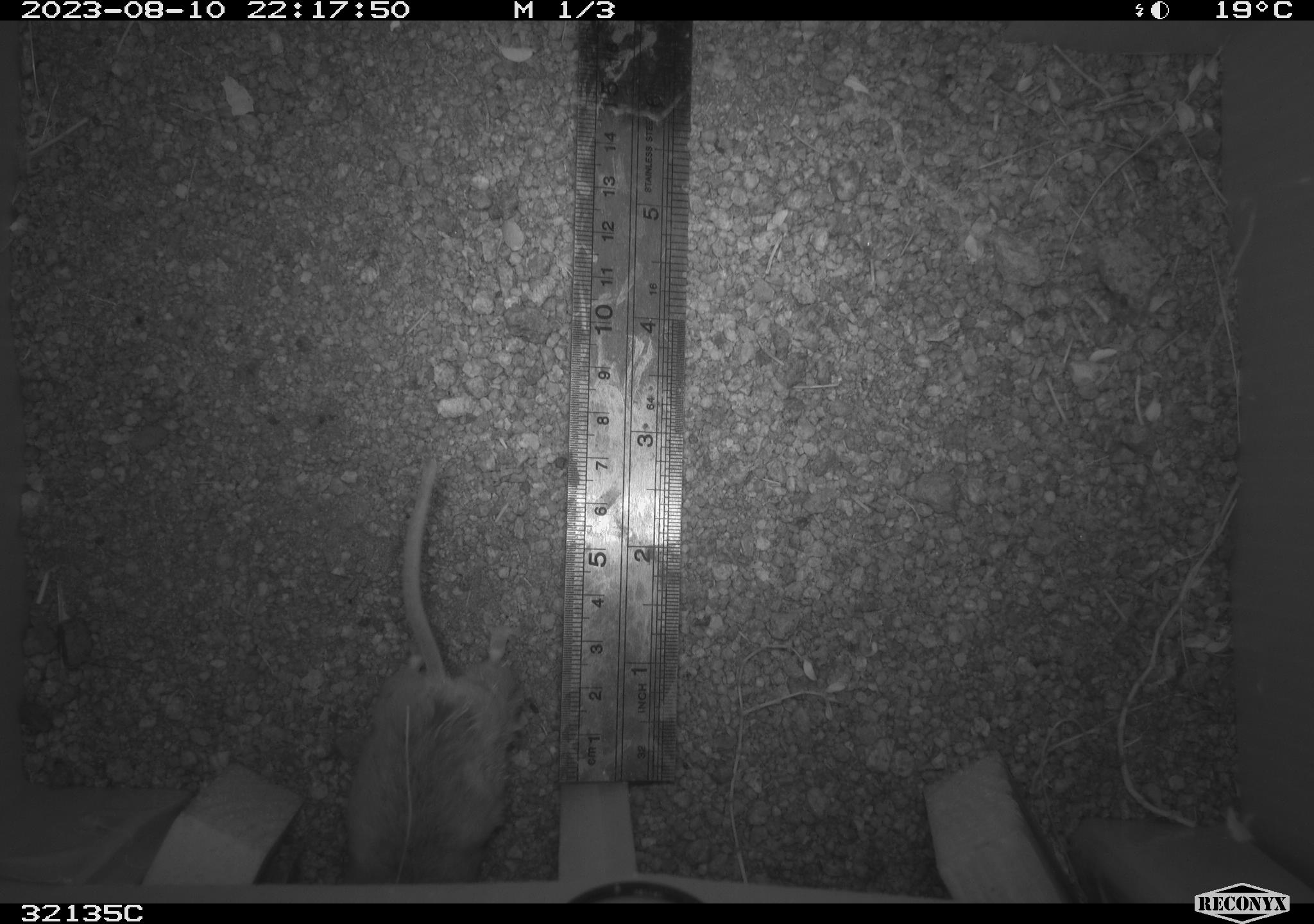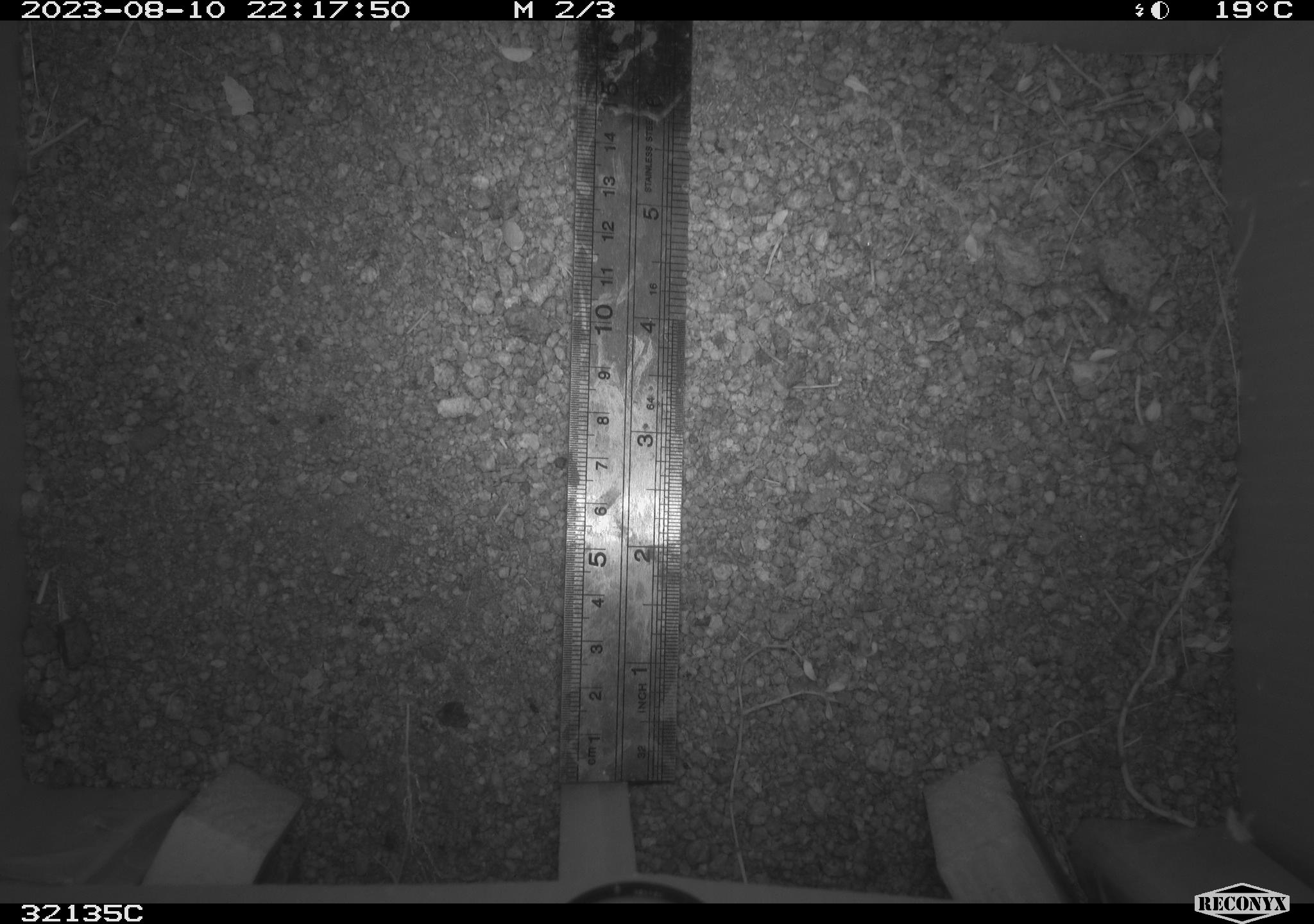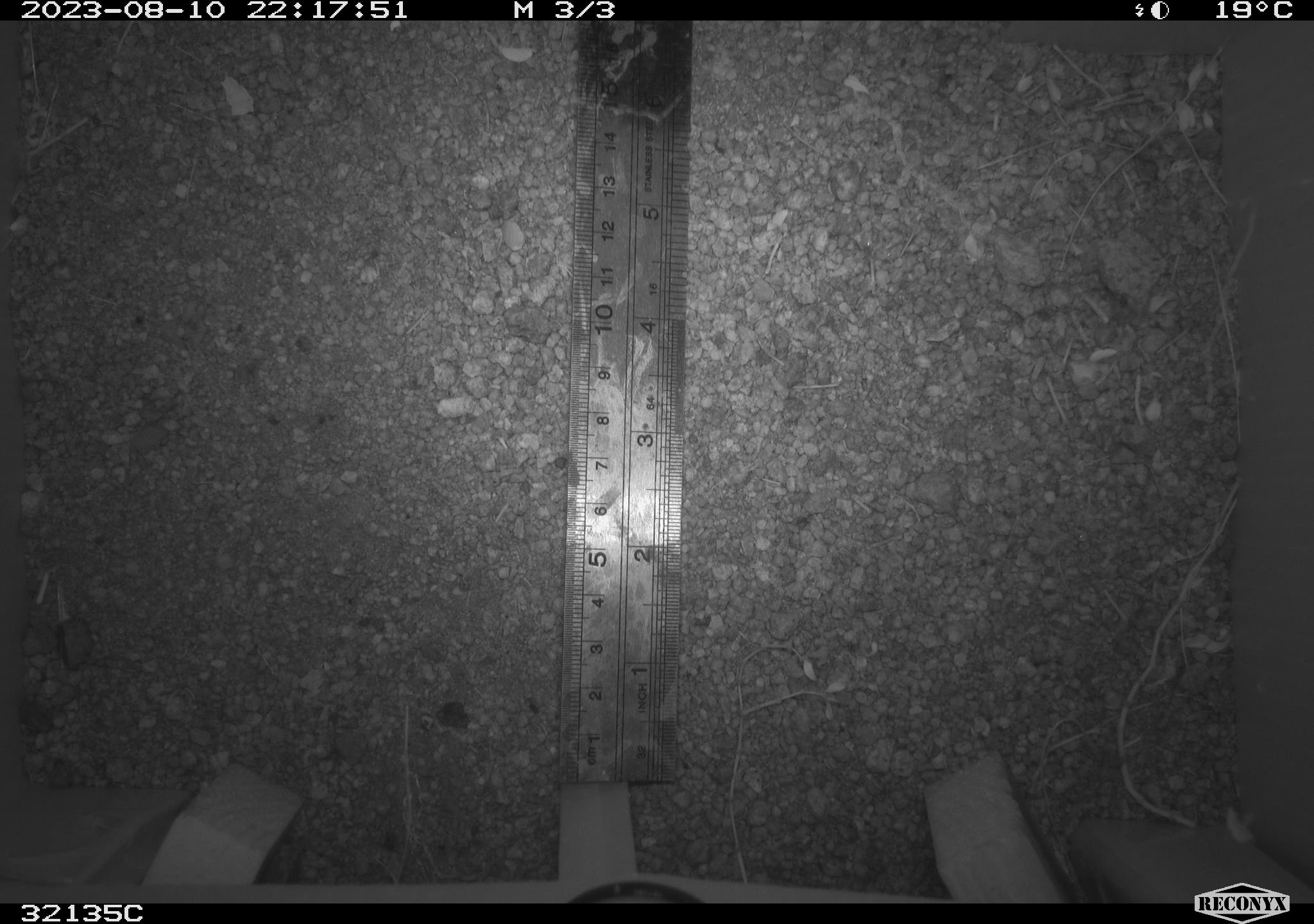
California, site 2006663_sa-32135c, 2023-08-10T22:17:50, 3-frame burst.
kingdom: Animalia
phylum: Chordata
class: Mammalia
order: Rodentia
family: Cricetidae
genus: Neotoma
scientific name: Neotoma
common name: pack rat or woodrat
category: neotoma species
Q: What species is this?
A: Neotoma species (pack rat or woodrat) (Neotoma).